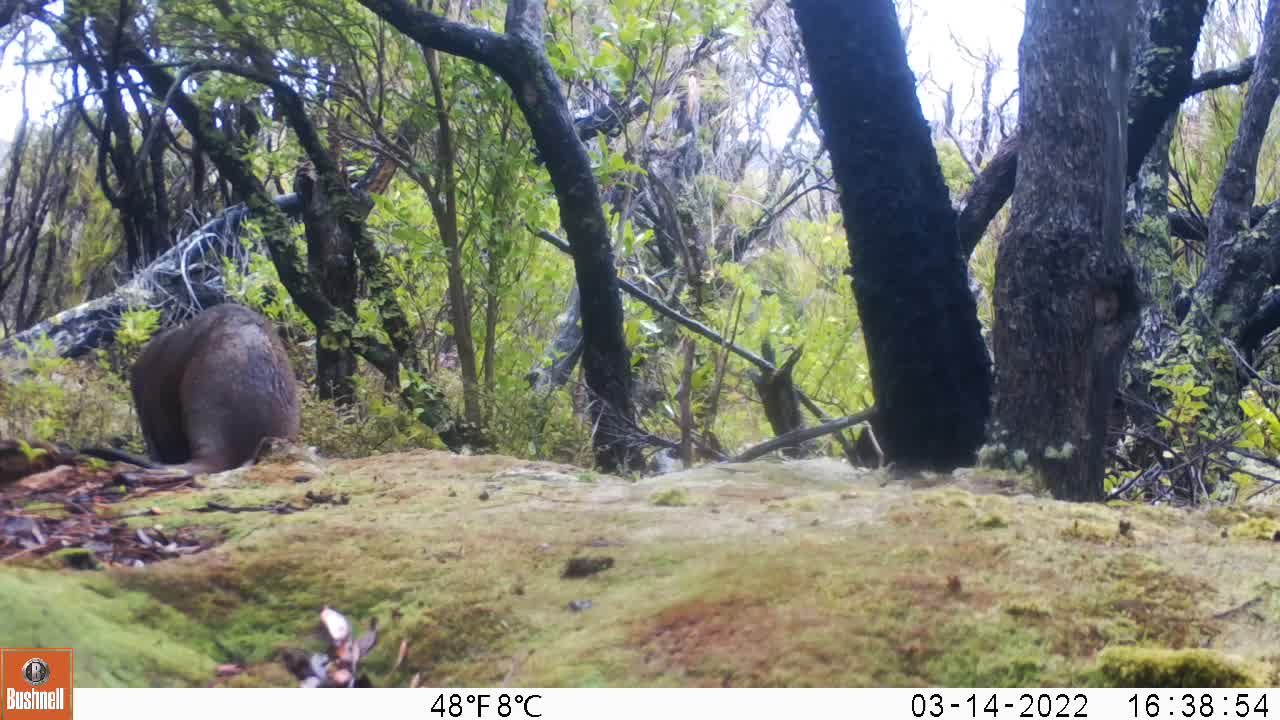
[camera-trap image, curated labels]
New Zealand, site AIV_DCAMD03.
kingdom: Animalia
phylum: Chordata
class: Mammalia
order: Carnivora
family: Otariidae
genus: Phocarctos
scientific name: Phocarctos hookeri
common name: new zealand sea lion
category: sealion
Sealion (new zealand sea lion) (Phocarctos hookeri).